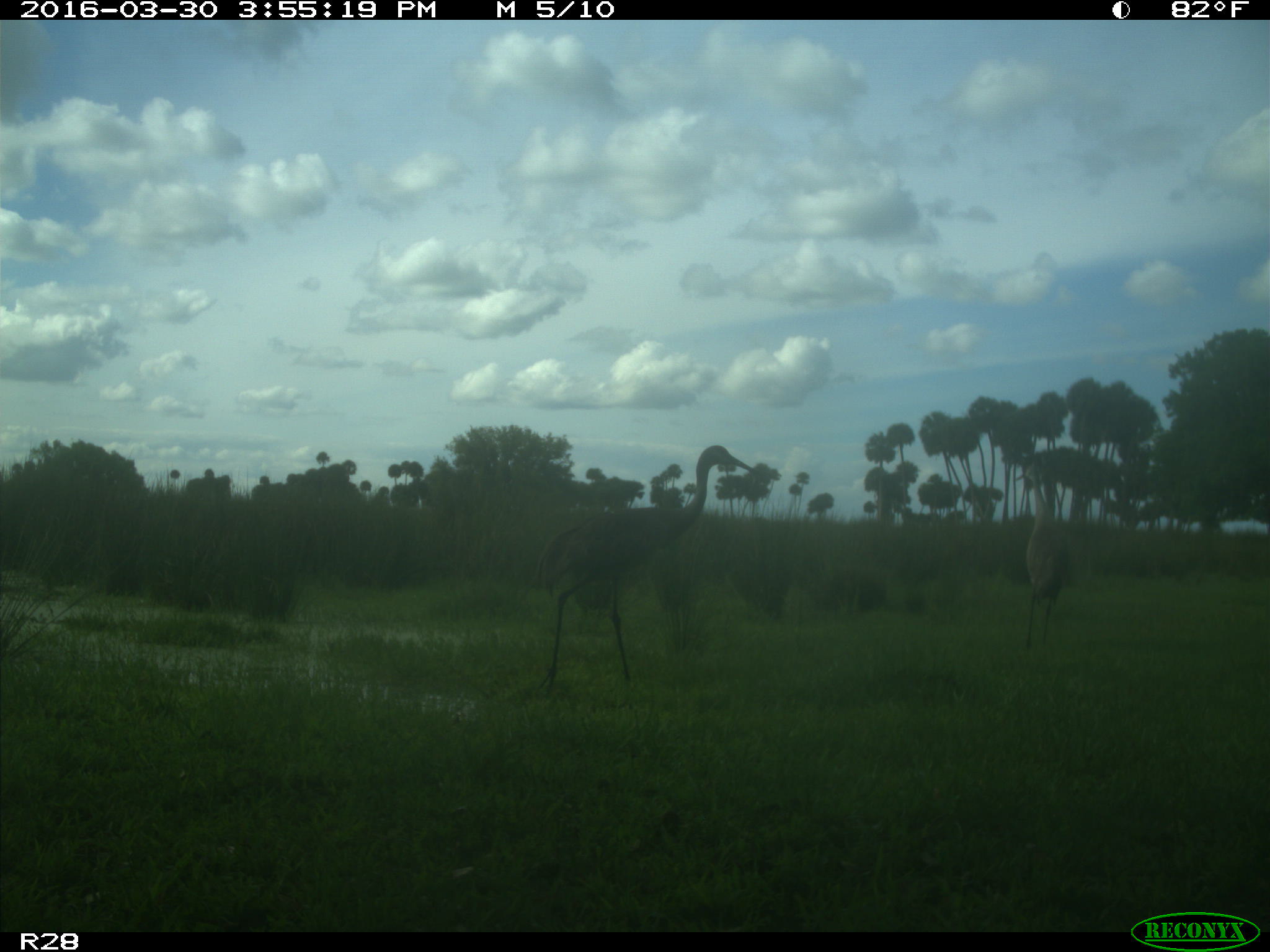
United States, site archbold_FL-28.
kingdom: Animalia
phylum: Chordata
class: Aves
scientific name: Aves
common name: birds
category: unidentified bird